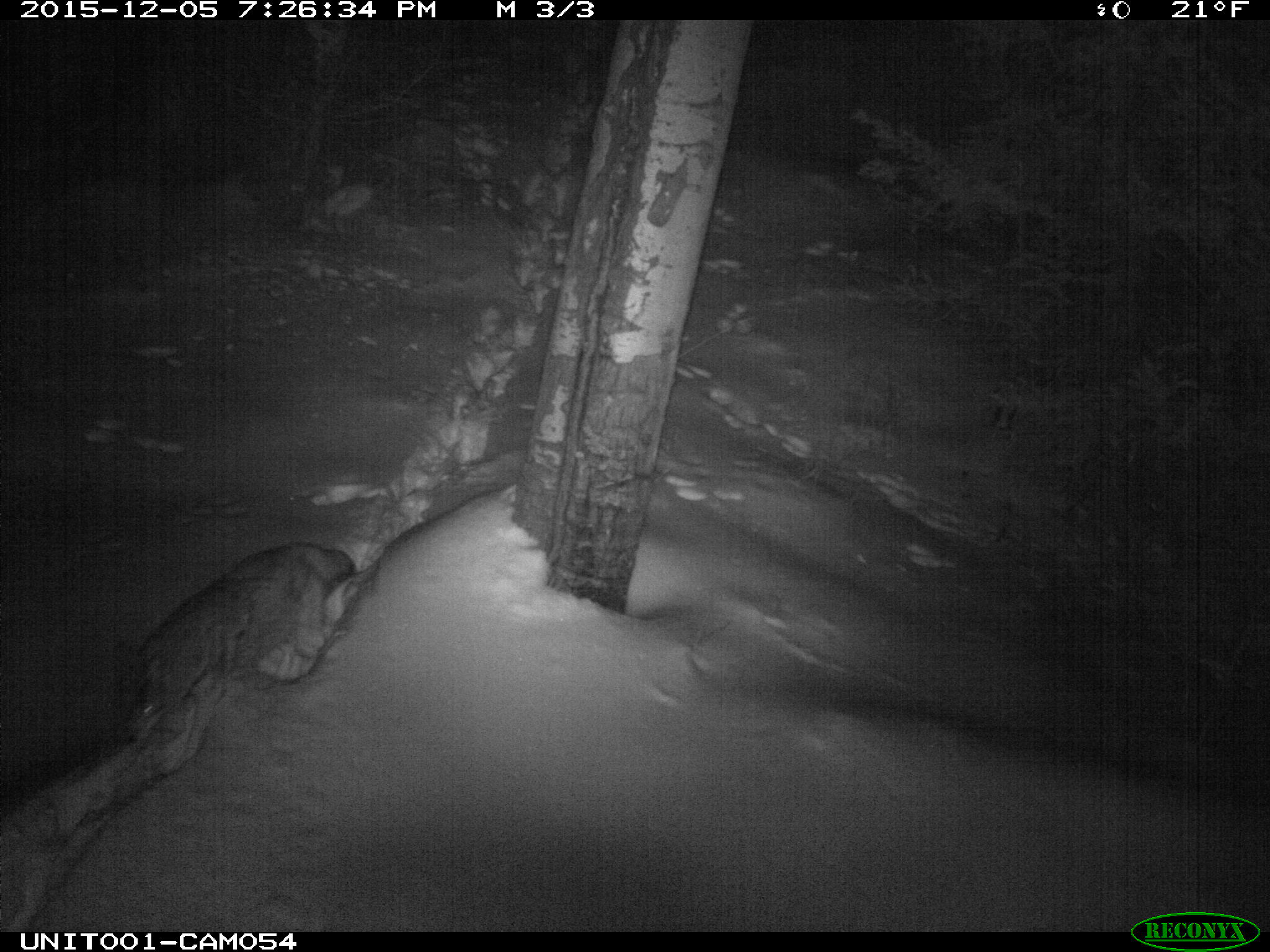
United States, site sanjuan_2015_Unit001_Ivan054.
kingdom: Animalia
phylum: Chordata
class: Mammalia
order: Carnivora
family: Canidae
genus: Canis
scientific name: Canis latrans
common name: coyote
Canis latrans (coyote).